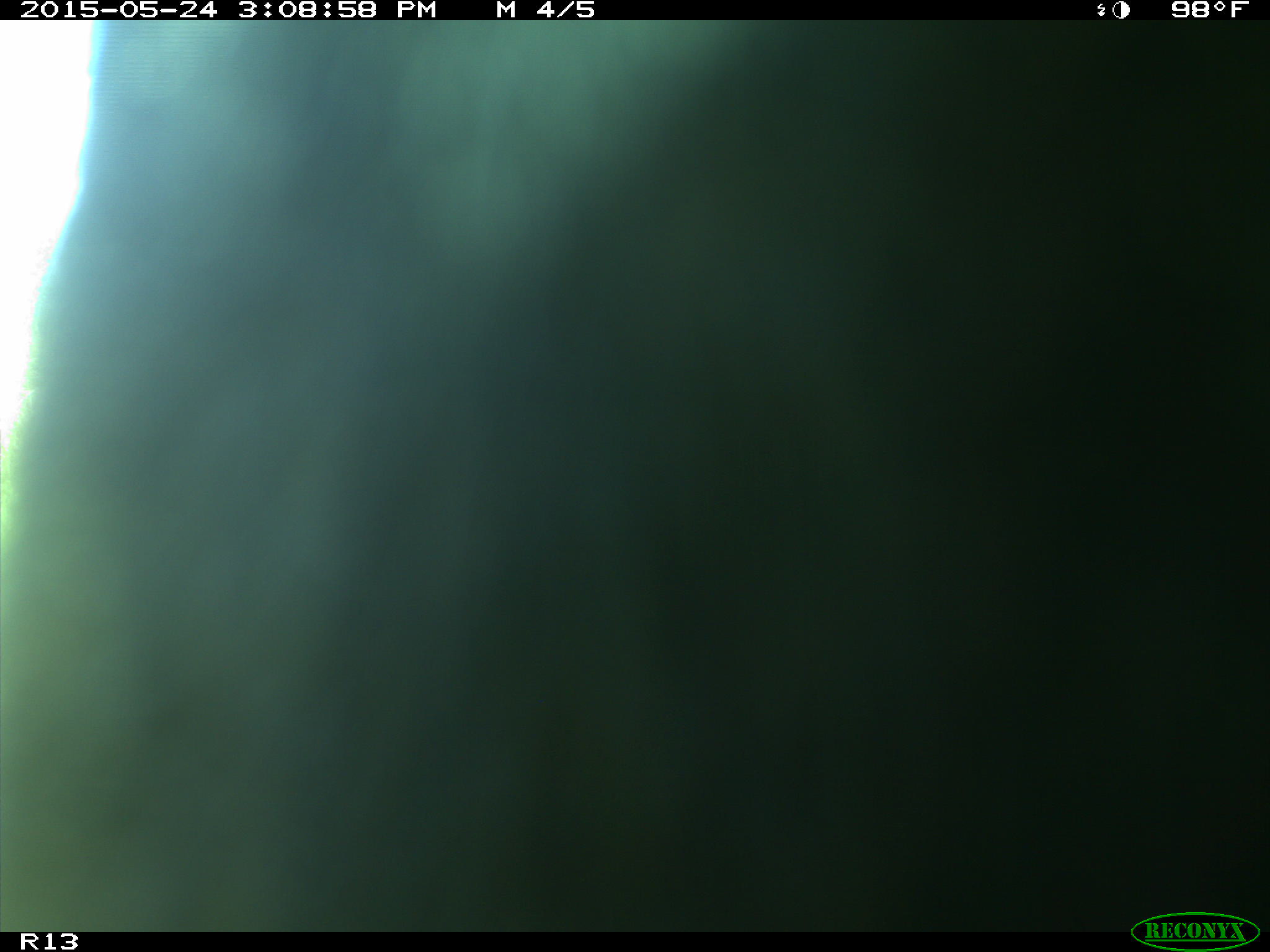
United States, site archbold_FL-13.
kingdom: Animalia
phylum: Chordata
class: Mammalia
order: Artiodactyla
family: Bovidae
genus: Bos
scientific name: Bos taurus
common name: domestic cow